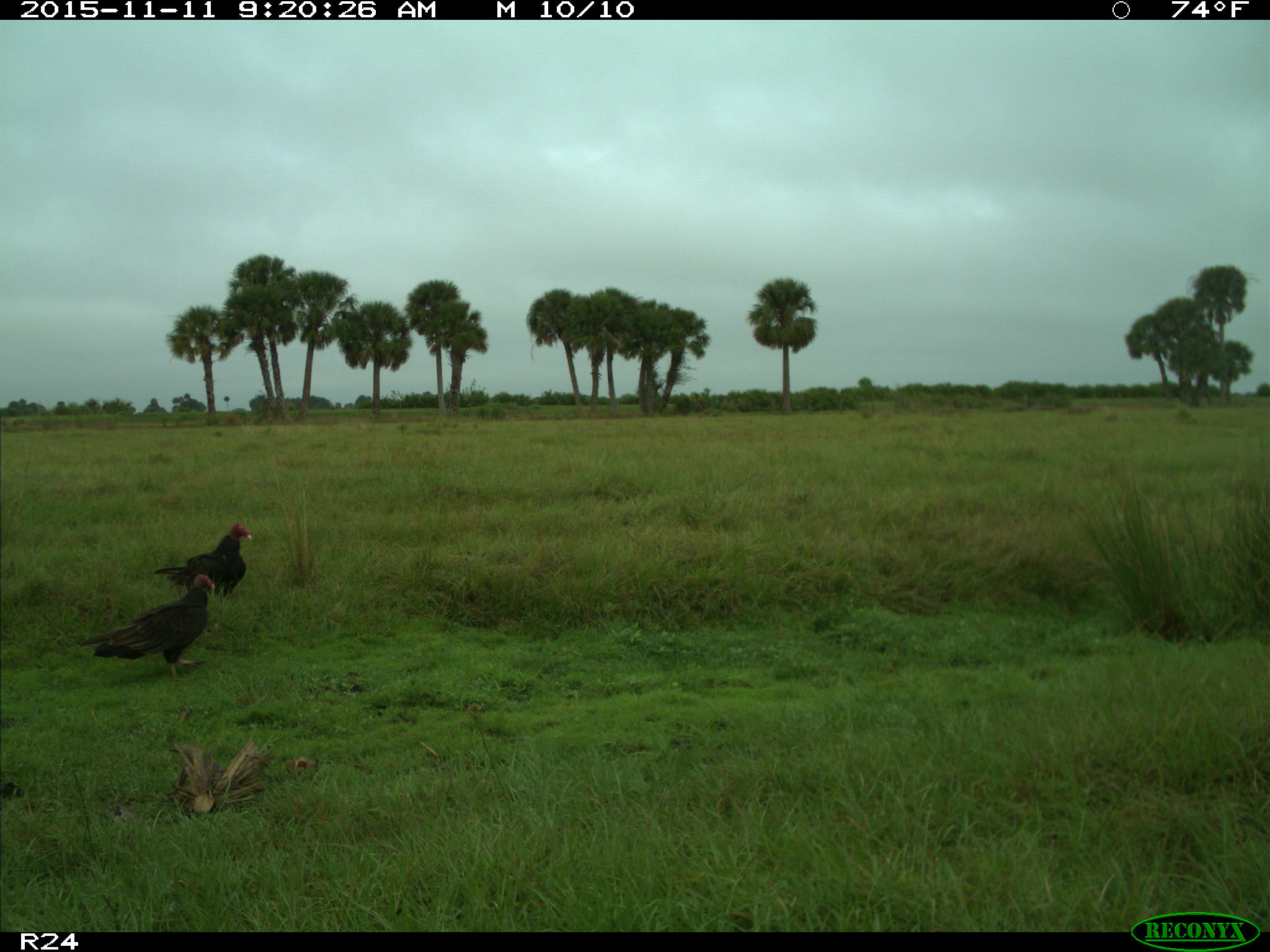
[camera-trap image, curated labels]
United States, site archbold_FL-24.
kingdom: Animalia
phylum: Chordata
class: Aves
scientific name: Aves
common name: birds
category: unidentified bird